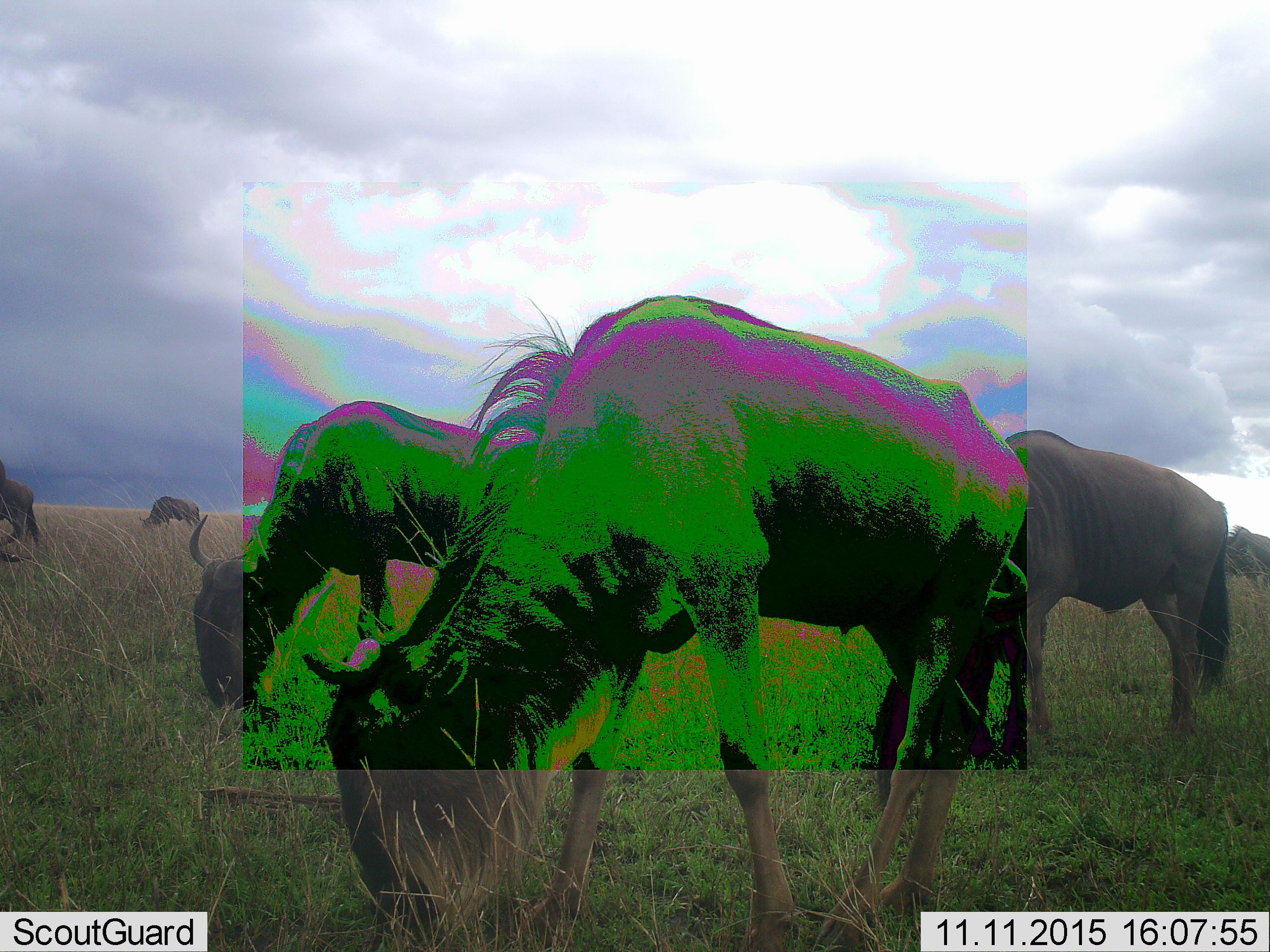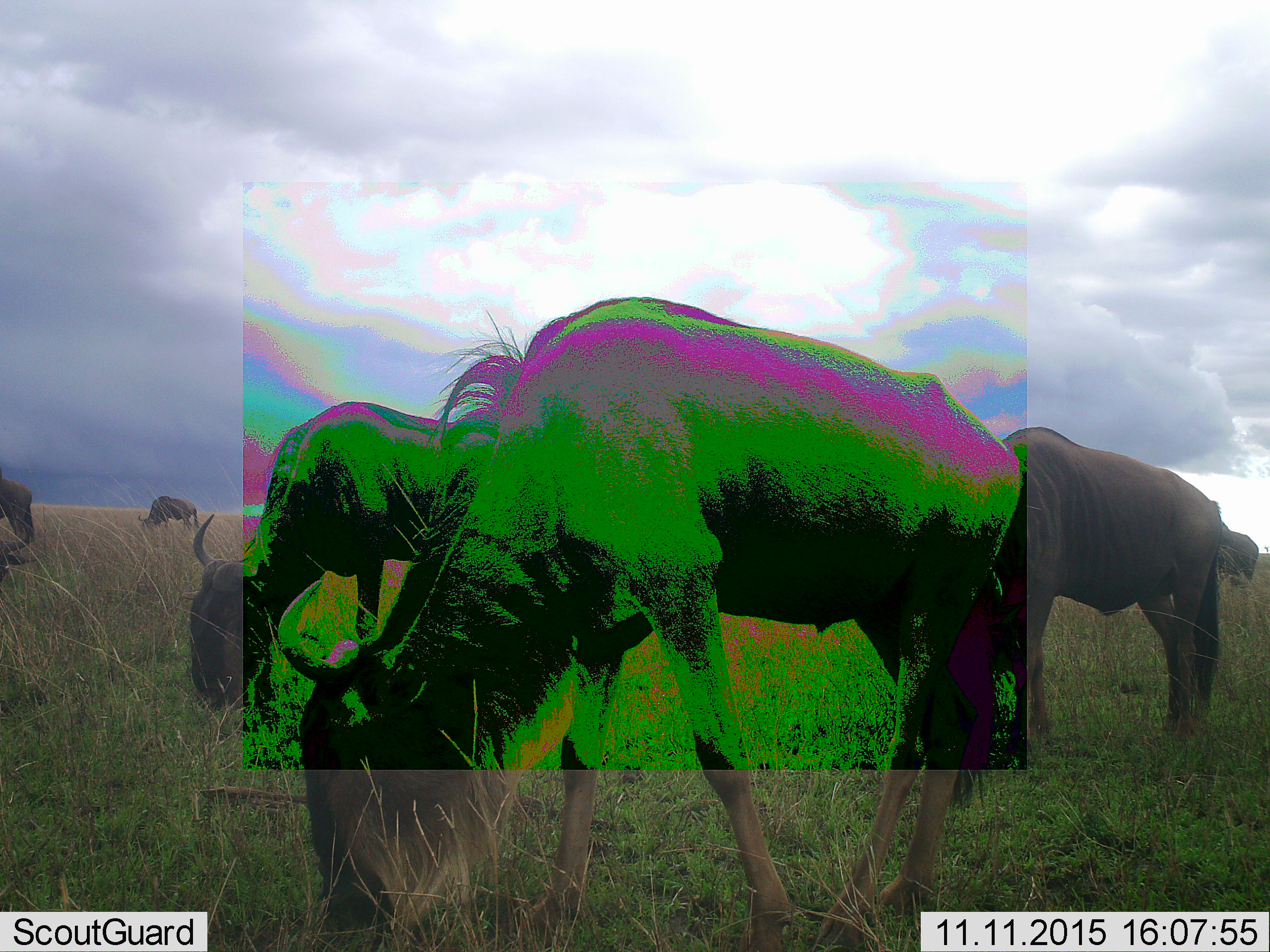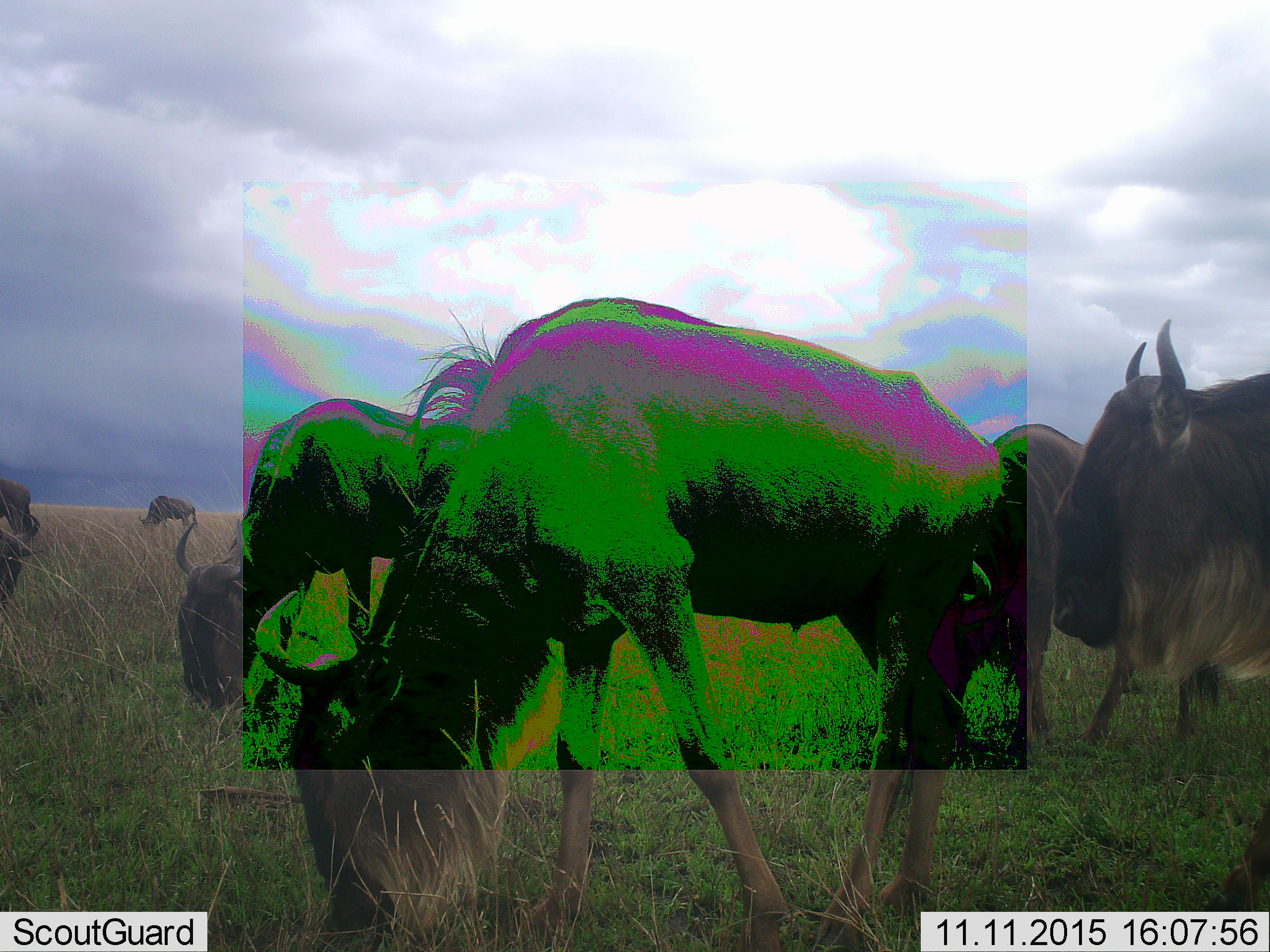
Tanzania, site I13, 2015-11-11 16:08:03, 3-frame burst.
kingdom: Animalia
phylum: Chordata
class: Mammalia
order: Artiodactyla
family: Bovidae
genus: Connochaetes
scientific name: Connochaetes taurinus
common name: blue wildebeest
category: wildebeest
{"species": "wildebeest (blue wildebeest) (Connochaetes taurinus)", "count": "6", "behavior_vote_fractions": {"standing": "22%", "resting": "0%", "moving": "33%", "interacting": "0%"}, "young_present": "11%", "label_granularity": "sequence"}